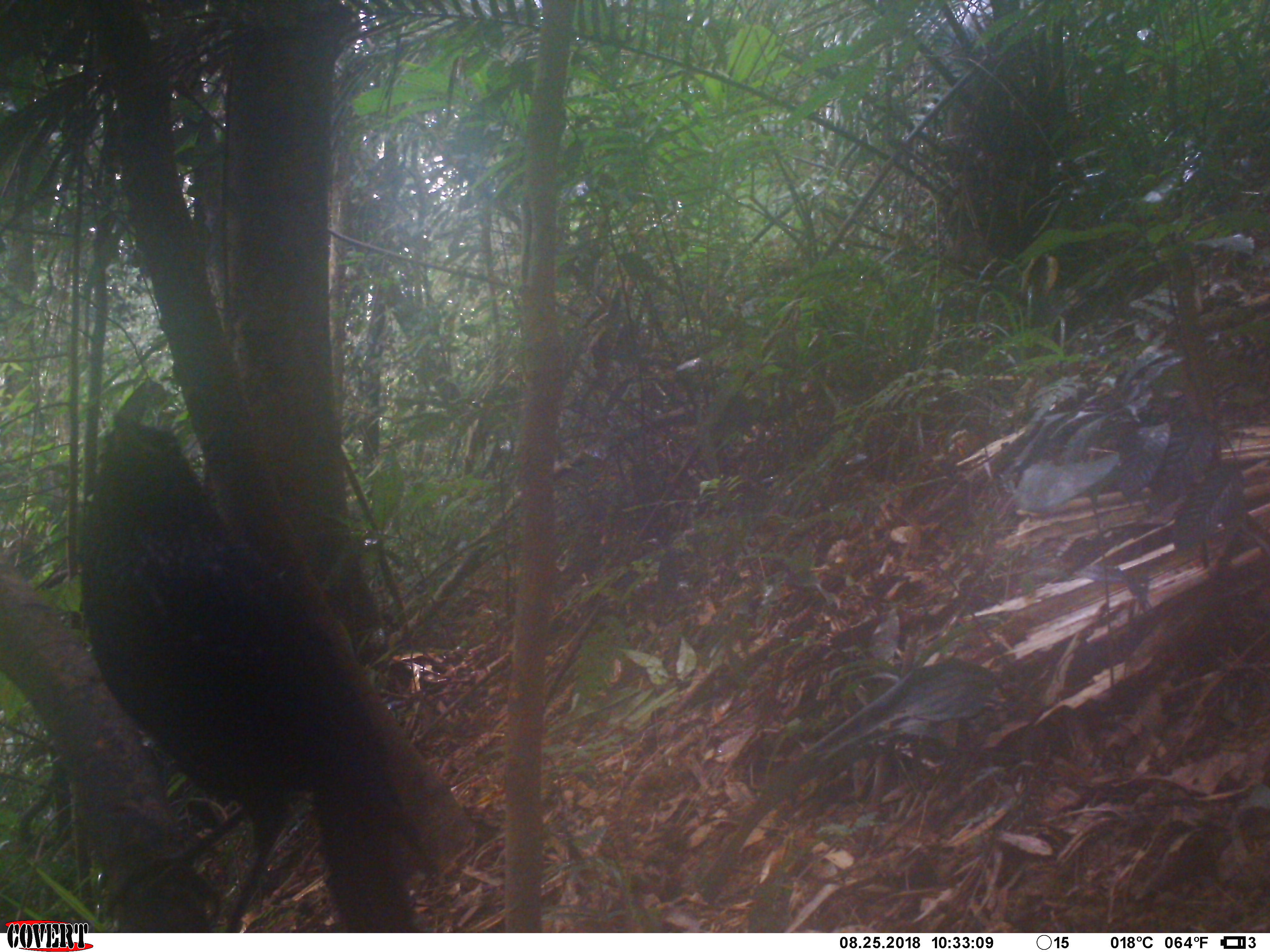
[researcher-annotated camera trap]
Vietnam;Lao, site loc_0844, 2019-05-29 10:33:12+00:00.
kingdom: Animalia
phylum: Chordata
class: Aves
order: Passeriformes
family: Muscicapidae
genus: Myophonus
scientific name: Myophonus caeruleus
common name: blue whistling thrush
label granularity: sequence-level